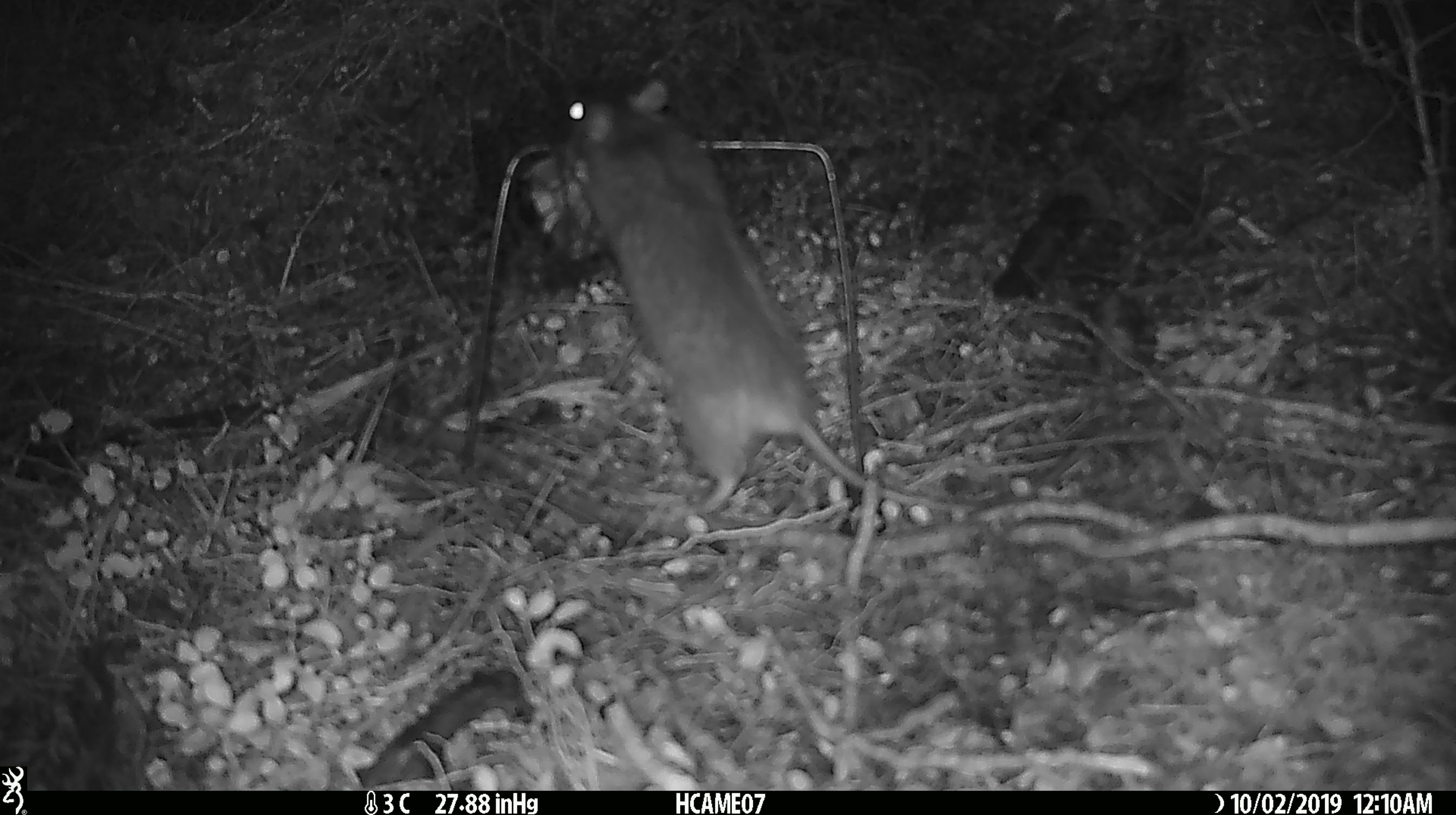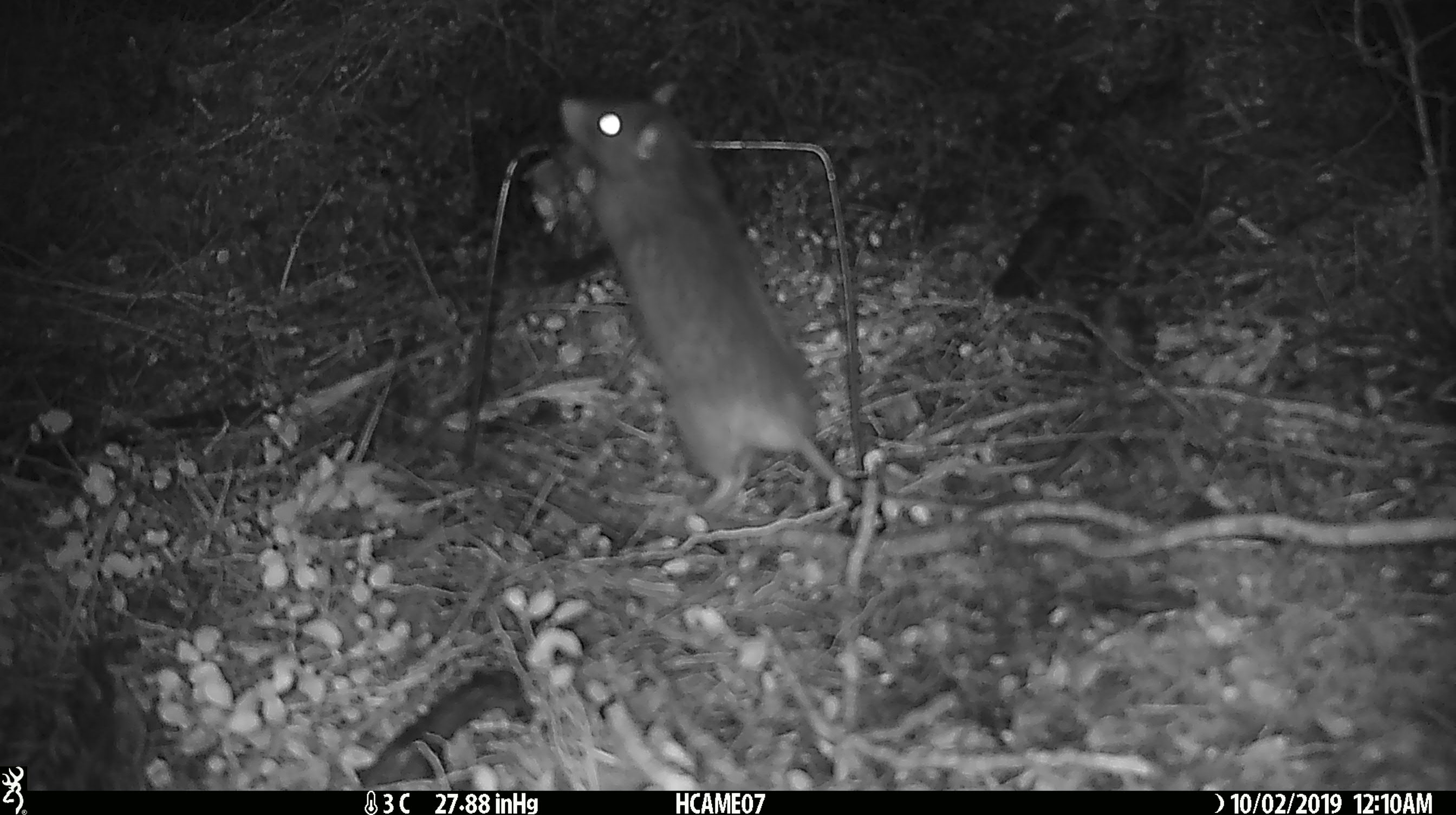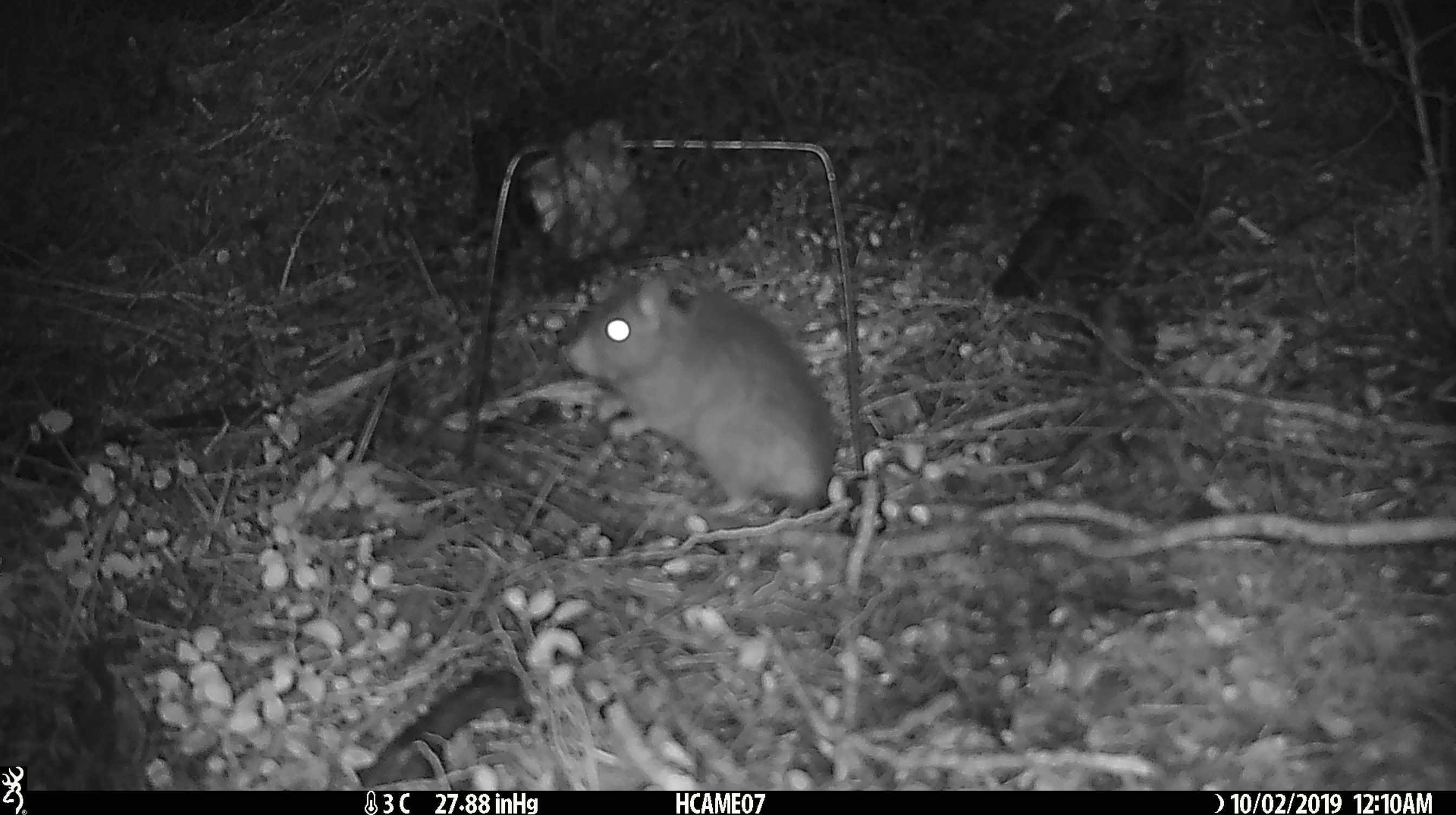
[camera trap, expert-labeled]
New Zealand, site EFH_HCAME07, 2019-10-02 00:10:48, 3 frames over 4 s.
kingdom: Animalia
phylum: Chordata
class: Mammalia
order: Rodentia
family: Muridae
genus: Rattus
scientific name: Rattus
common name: rat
Rat (Rattus).